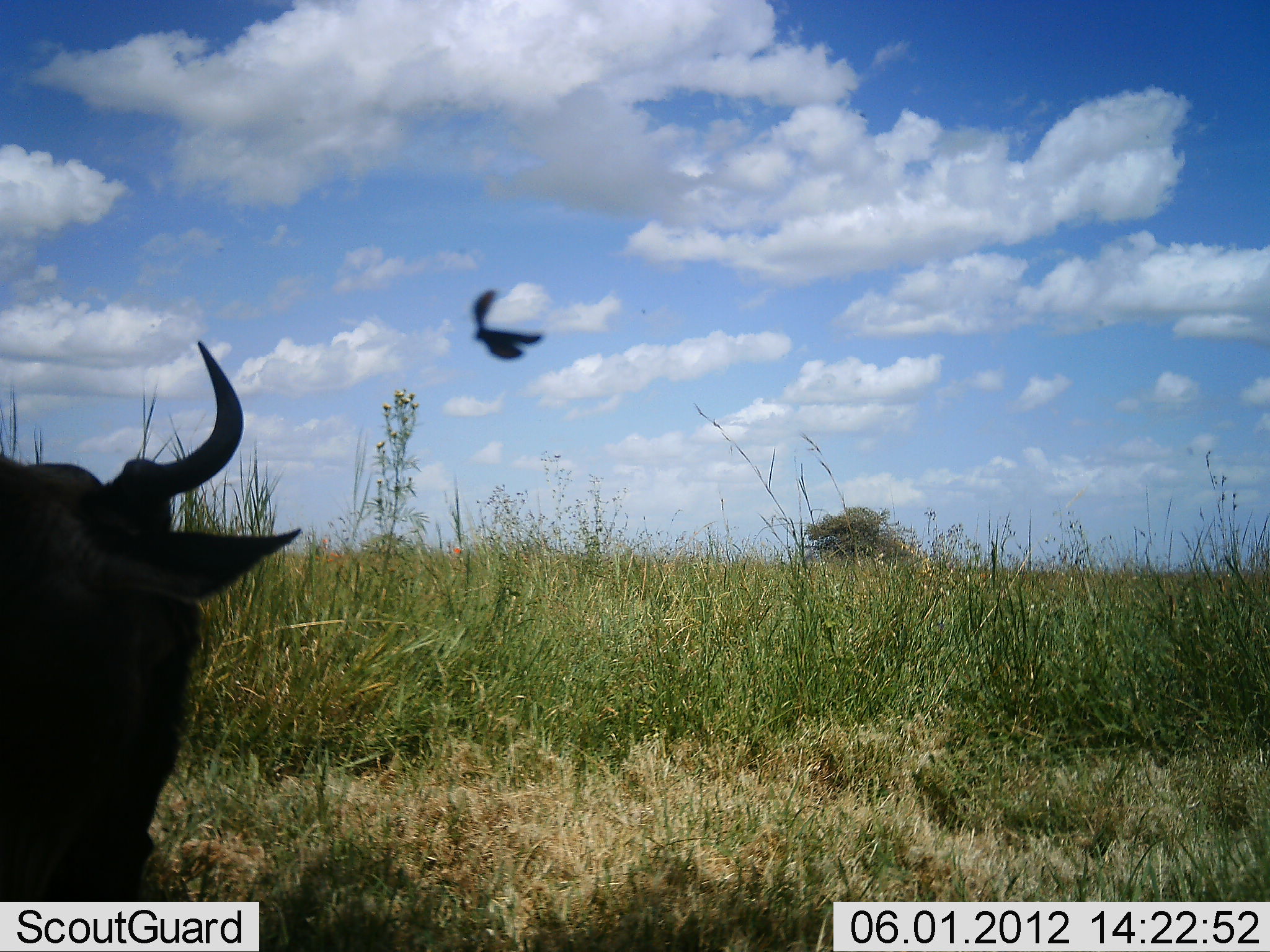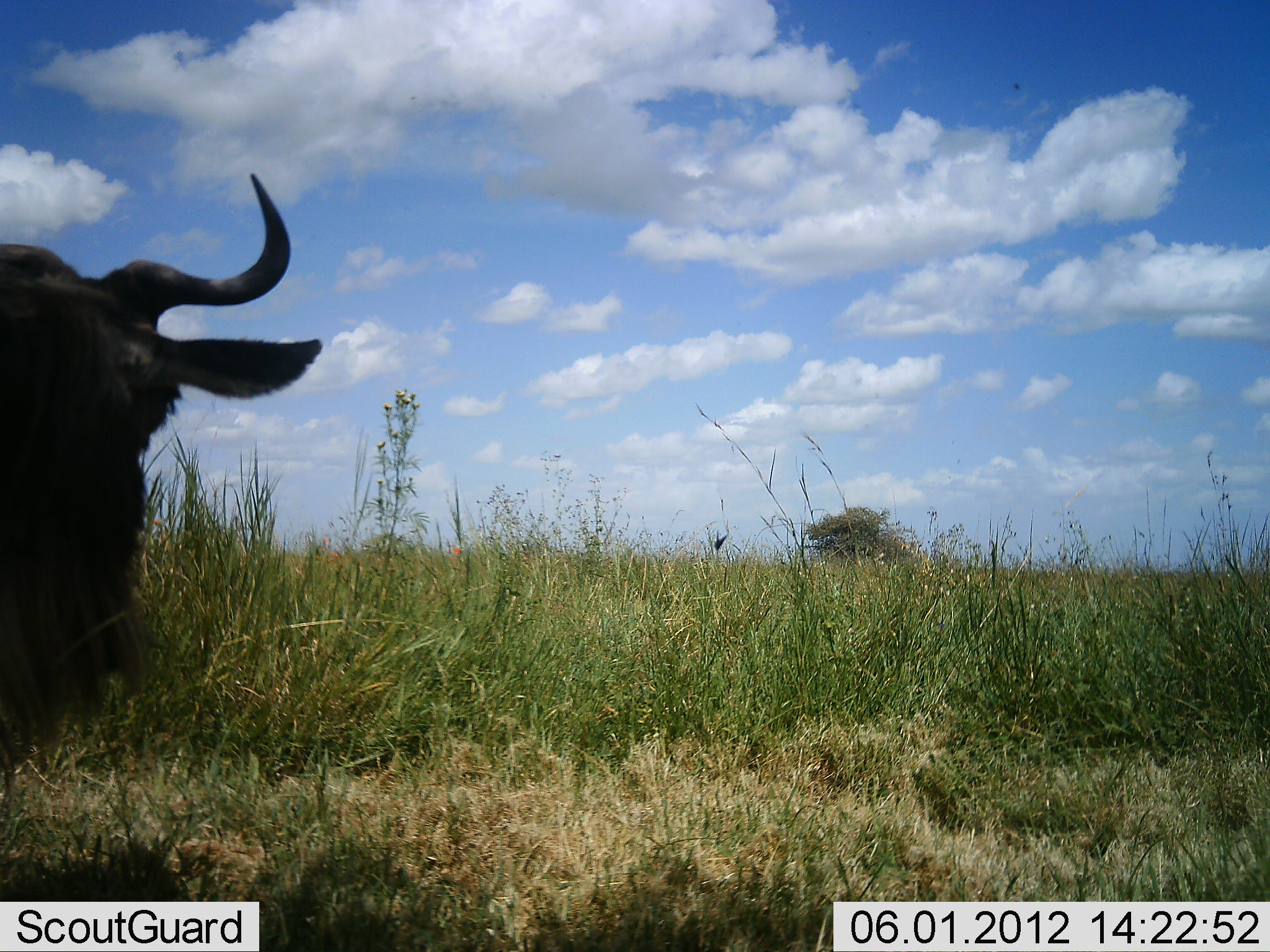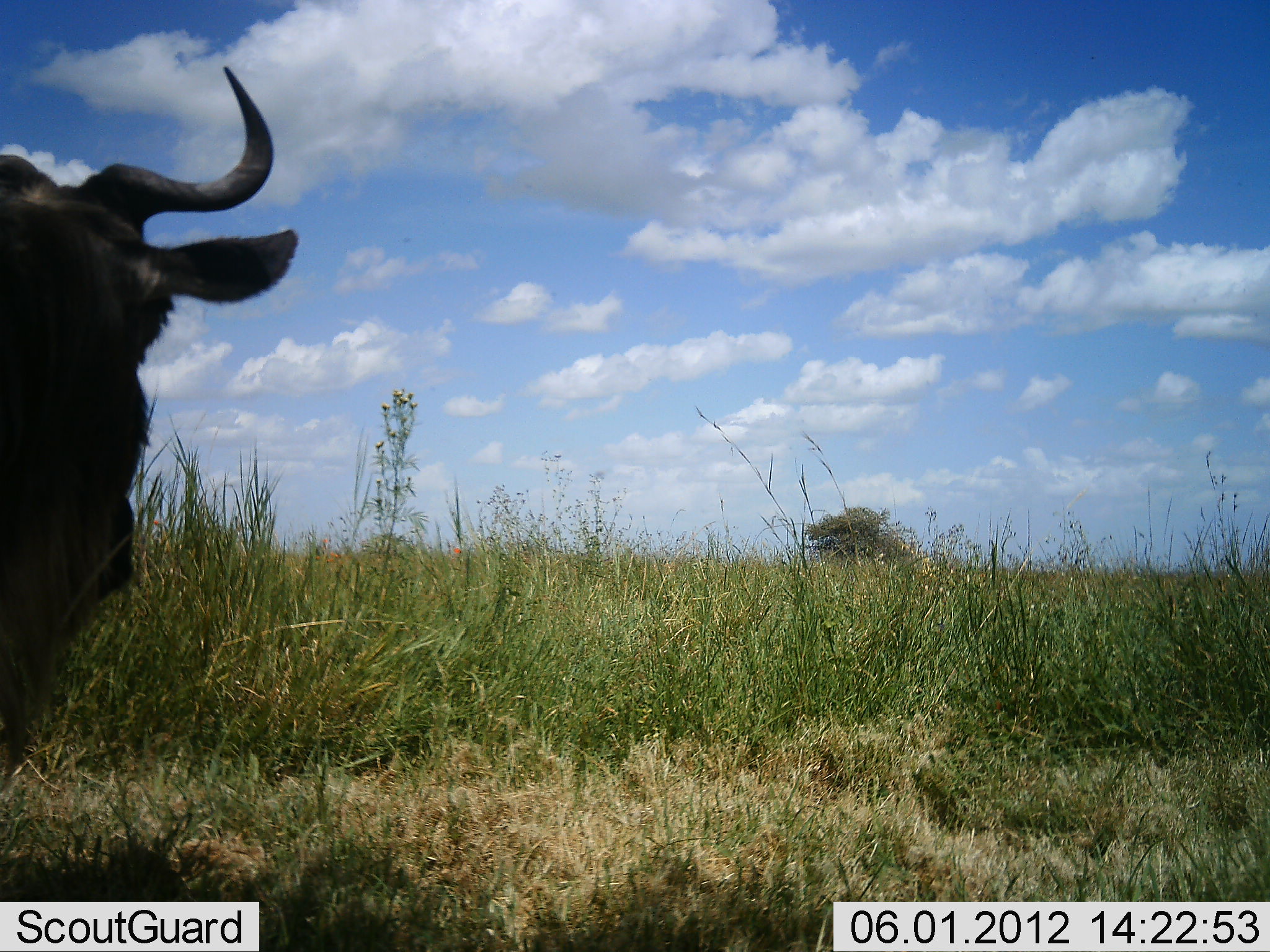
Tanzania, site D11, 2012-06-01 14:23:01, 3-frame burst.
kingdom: Animalia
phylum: Chordata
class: Mammalia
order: Artiodactyla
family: Bovidae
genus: Connochaetes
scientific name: Connochaetes taurinus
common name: blue wildebeest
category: wildebeest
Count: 1.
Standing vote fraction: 76%.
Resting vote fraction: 6%.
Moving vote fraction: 18%.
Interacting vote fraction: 0%.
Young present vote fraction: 0%.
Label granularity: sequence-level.